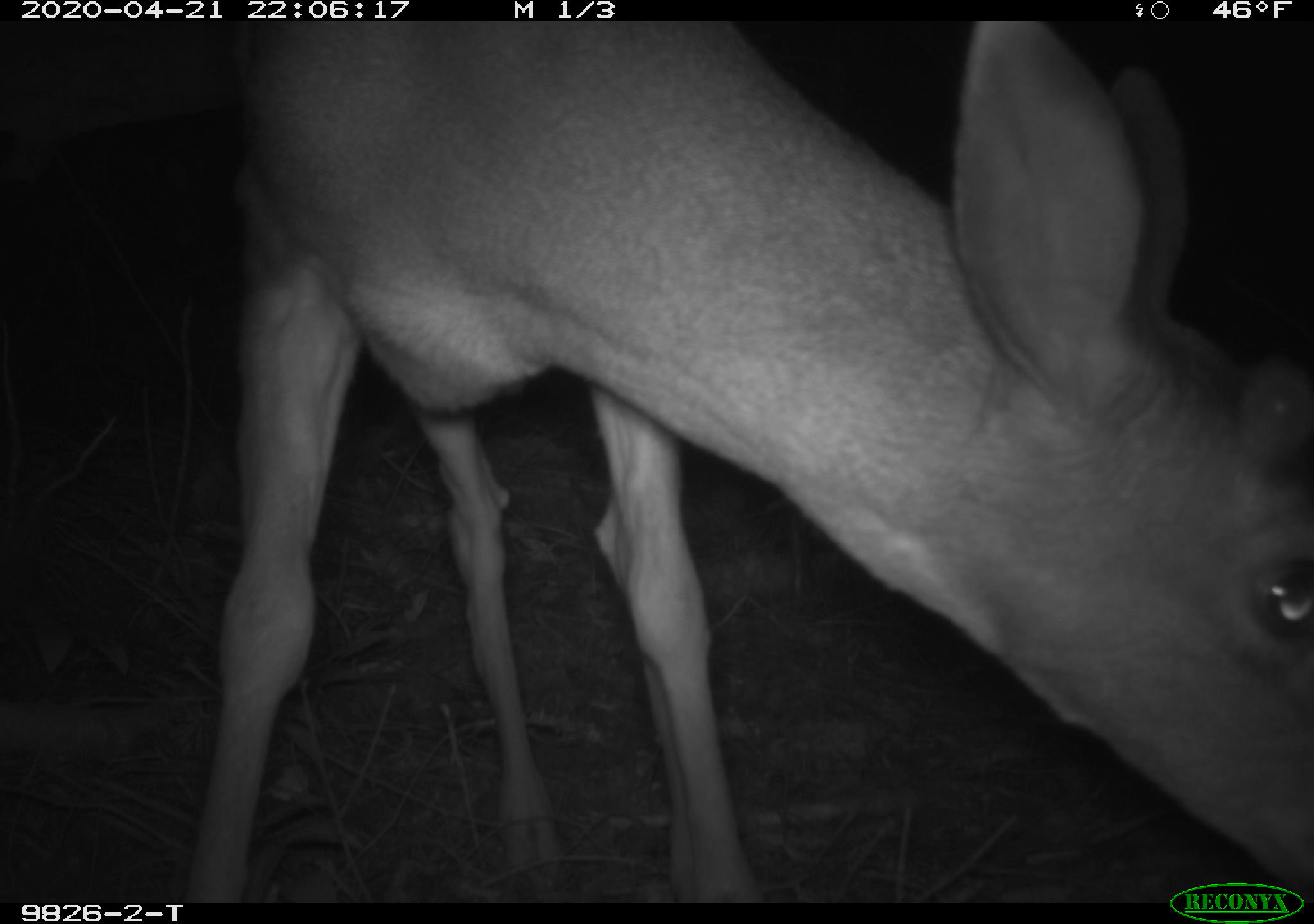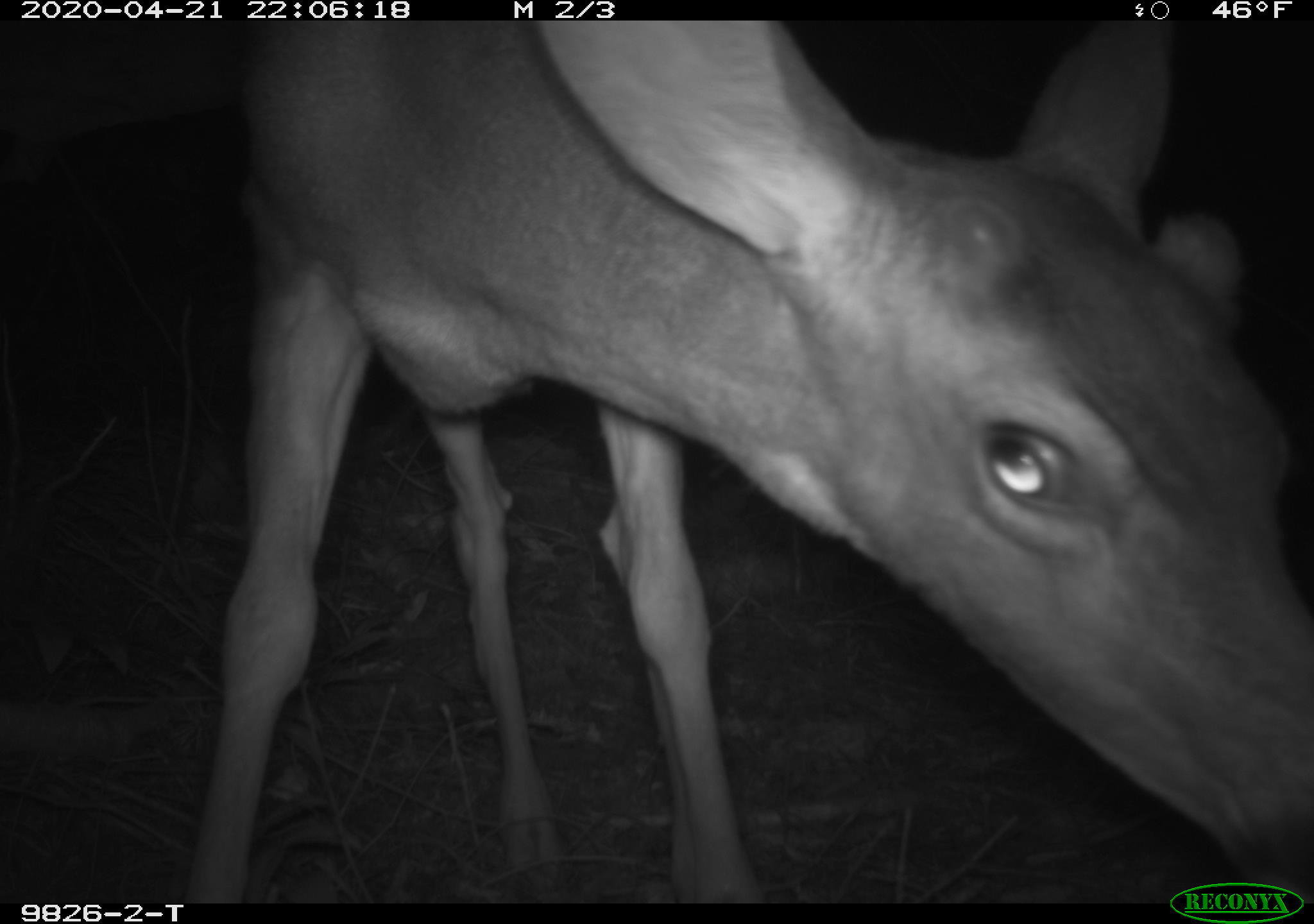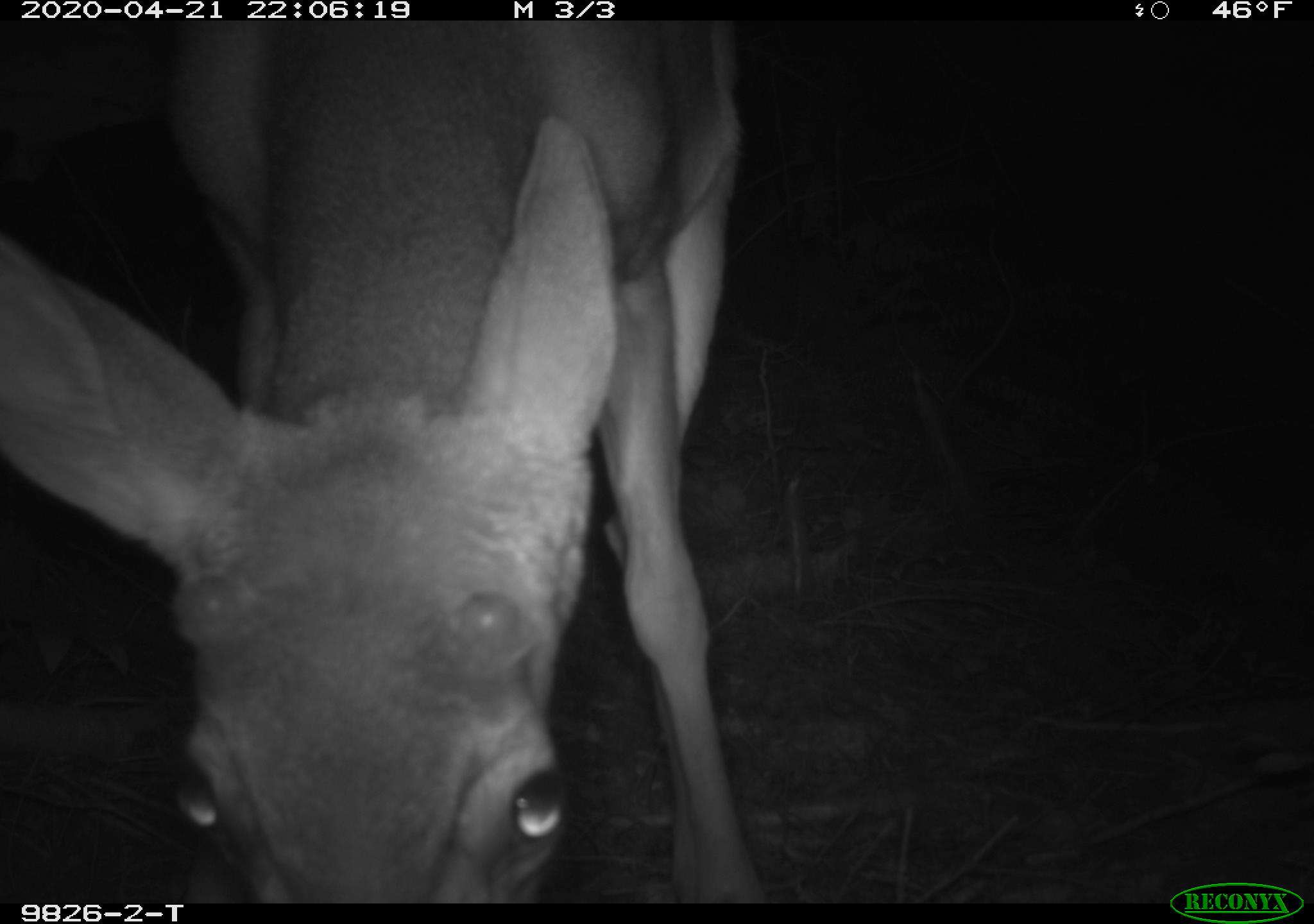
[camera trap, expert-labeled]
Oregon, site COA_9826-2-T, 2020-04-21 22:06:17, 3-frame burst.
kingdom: Animalia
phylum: Chordata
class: Mammalia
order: Artiodactyla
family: Cervidae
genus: Odocoileus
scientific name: Odocoileus hemionus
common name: black-tailed deer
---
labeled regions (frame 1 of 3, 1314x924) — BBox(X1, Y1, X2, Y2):
black-tailed deer: BBox(191, 28, 1309, 878)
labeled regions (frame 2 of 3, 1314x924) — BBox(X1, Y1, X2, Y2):
black-tailed deer: BBox(185, 31, 1305, 869)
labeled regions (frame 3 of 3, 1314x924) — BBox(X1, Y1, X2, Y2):
black-tailed deer: BBox(5, 24, 777, 893)